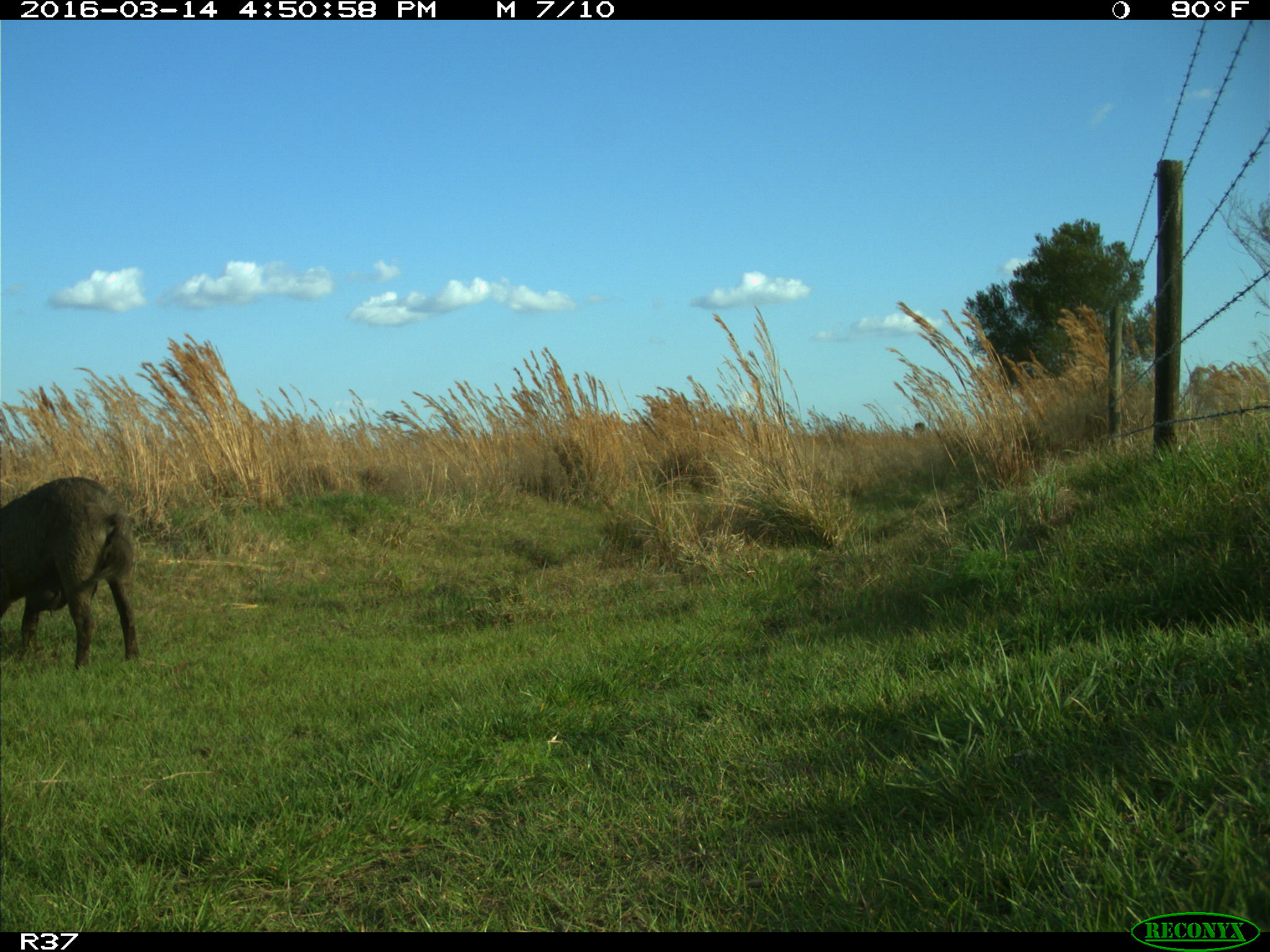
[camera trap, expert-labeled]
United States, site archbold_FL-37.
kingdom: Animalia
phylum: Chordata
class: Mammalia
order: Artiodactyla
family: Suidae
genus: Sus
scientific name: Sus scrofa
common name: wild boar